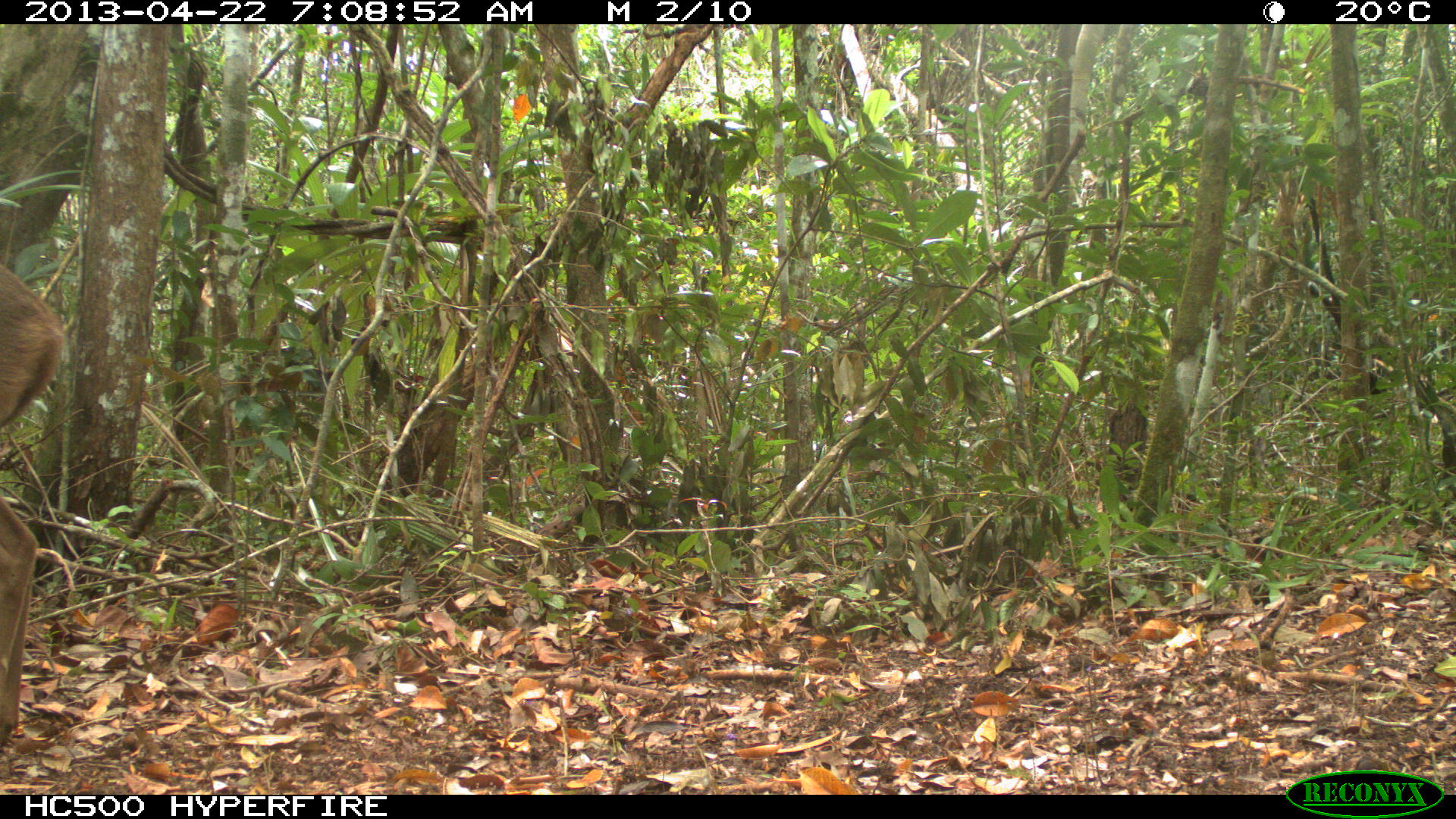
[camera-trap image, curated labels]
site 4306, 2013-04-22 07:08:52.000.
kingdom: Animalia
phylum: Chordata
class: Mammalia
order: Artiodactyla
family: Cervidae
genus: Odocoileus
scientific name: Odocoileus virginianus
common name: white-tailed deer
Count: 1.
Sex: female.